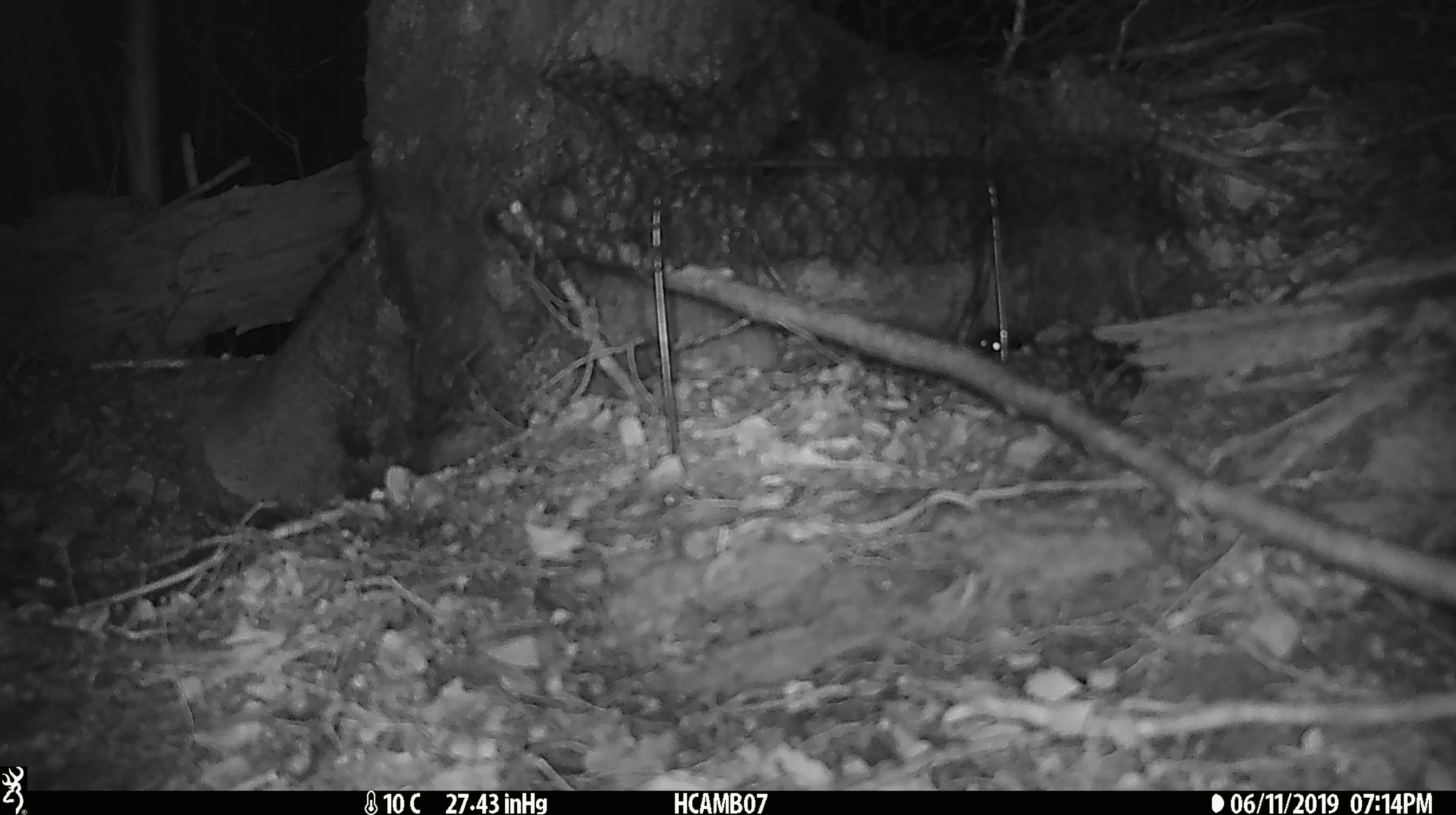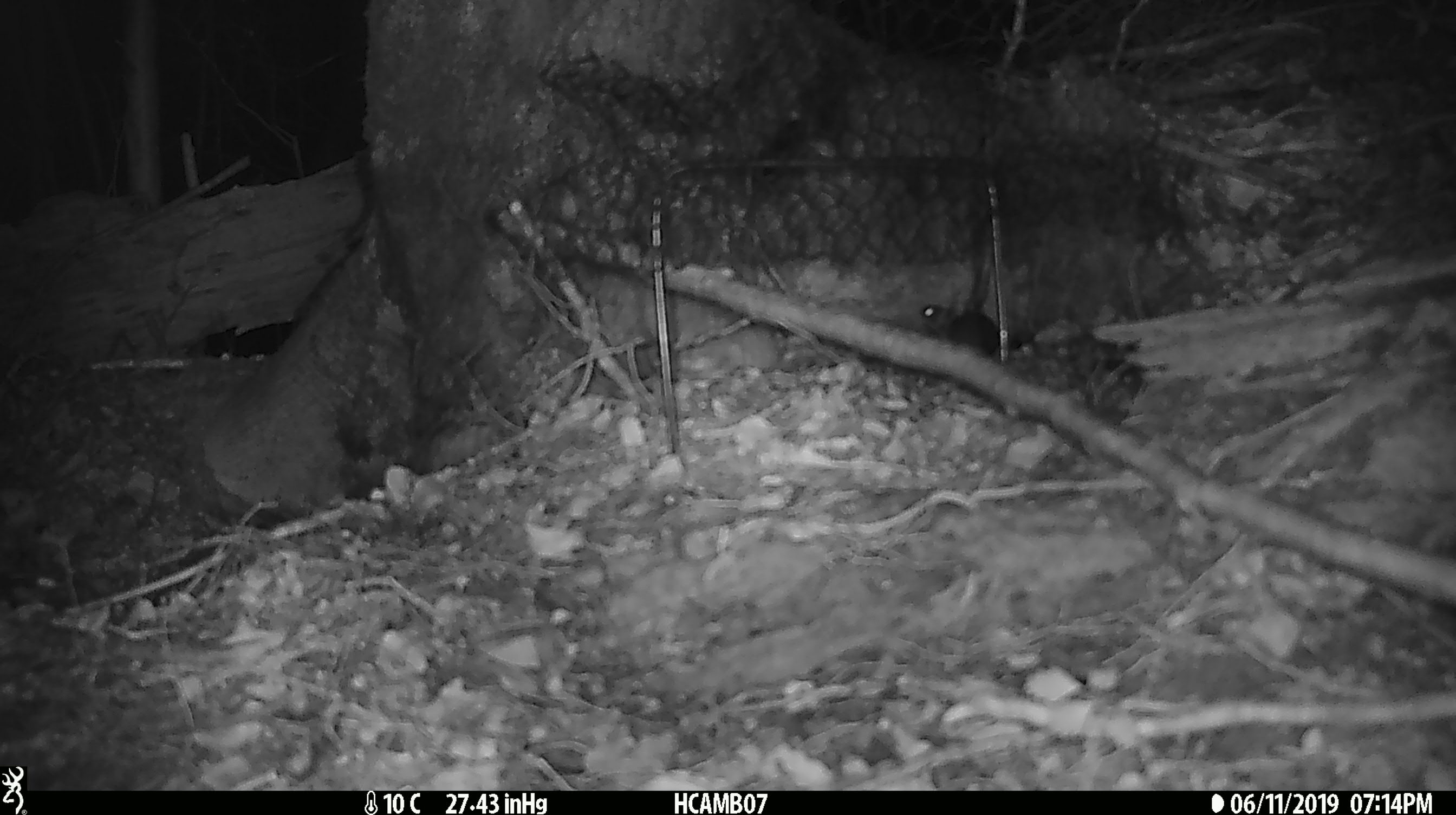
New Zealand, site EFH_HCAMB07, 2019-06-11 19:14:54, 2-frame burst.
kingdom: Animalia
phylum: Chordata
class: Mammalia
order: Rodentia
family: Muridae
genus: Mus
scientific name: Mus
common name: mouse